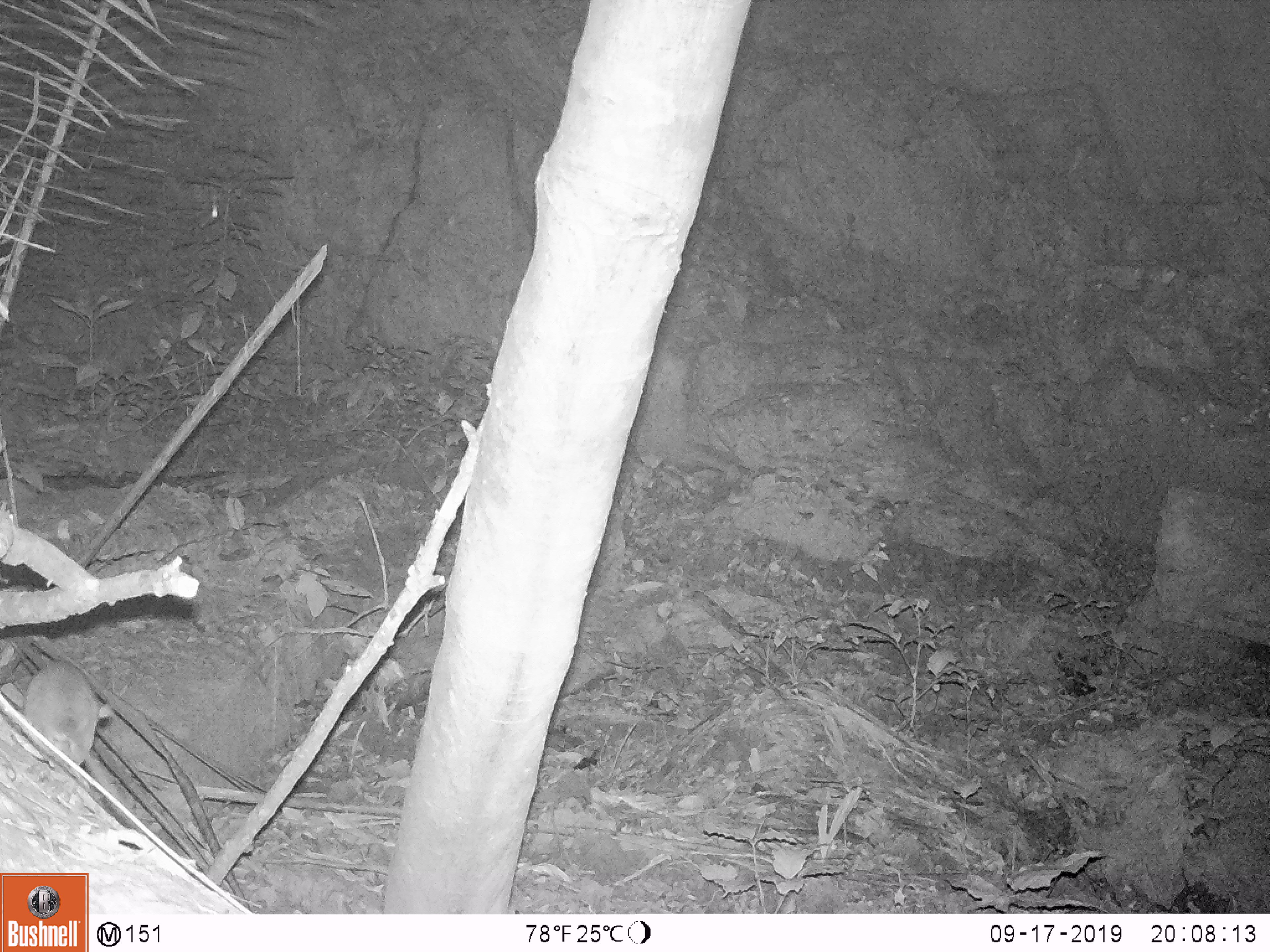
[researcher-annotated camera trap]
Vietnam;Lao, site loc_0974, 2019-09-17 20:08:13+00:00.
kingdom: Animalia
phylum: Chordata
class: Mammalia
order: Rodentia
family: Muridae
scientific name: Muridae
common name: old-world mice and rats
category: unidentified murid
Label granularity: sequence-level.